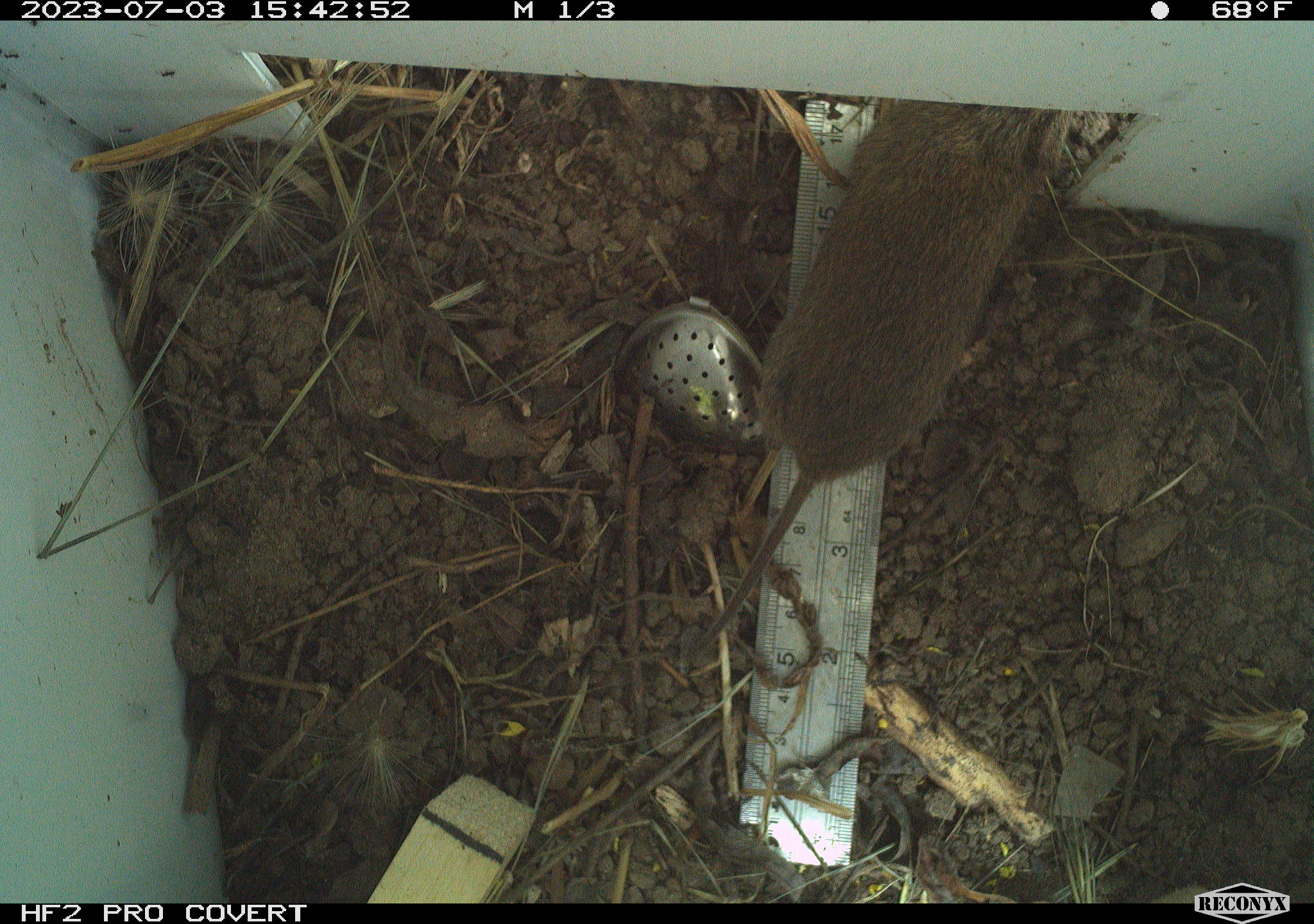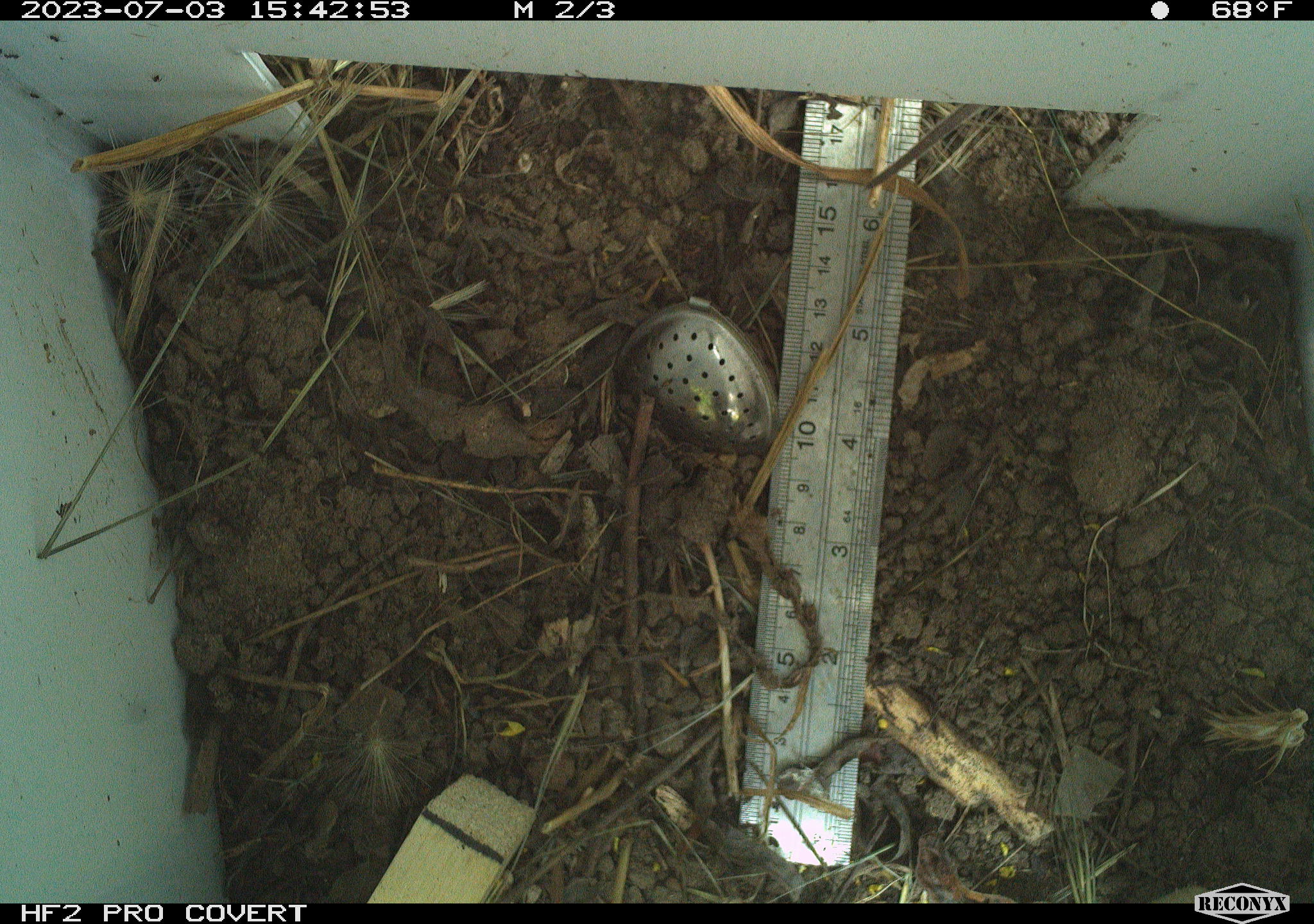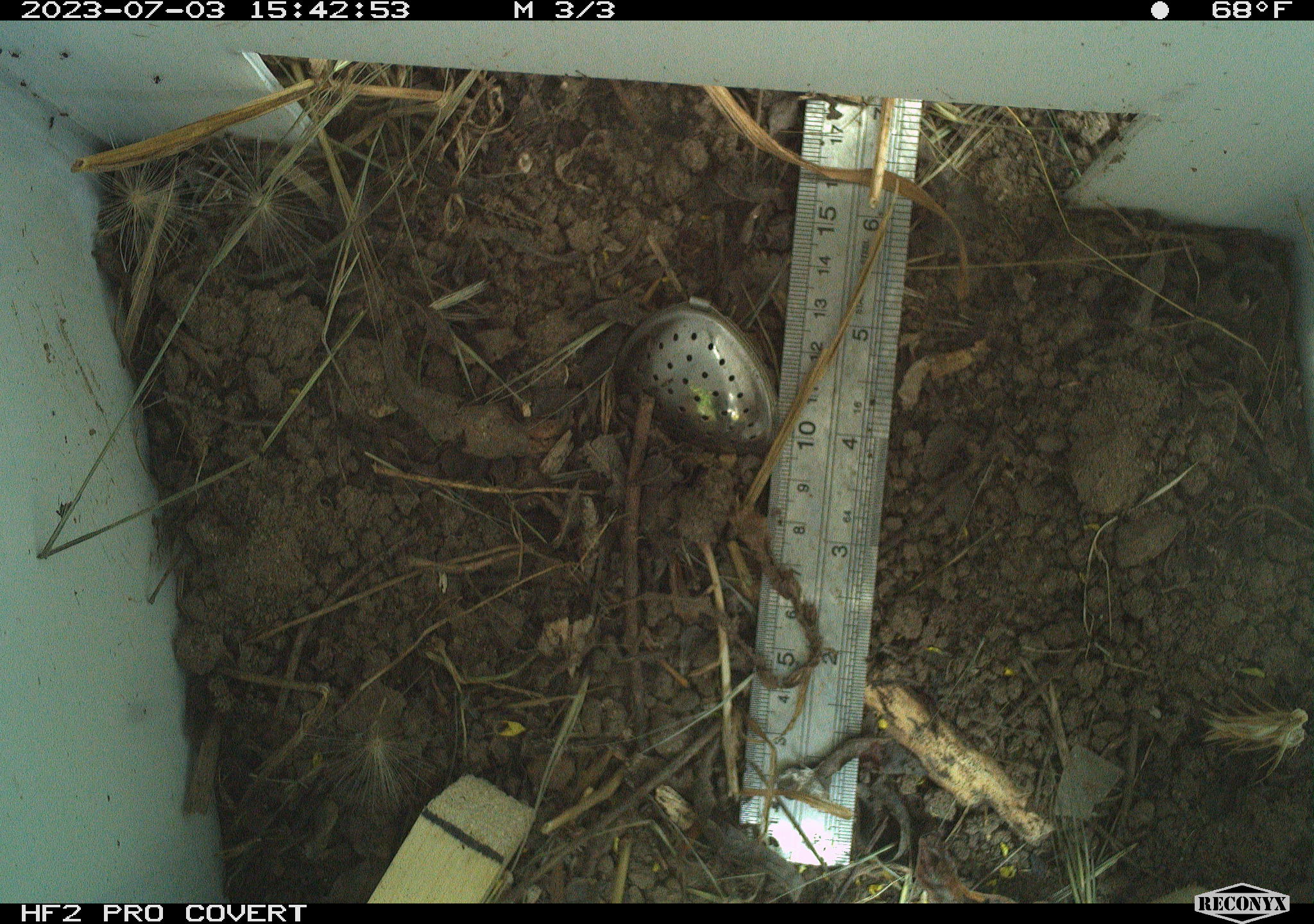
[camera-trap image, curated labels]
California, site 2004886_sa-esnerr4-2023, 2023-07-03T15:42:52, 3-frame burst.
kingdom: Animalia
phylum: Chordata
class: Mammalia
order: Rodentia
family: Cricetidae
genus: Microtus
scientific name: Microtus californicus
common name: california vole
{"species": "california vole (Microtus californicus)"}